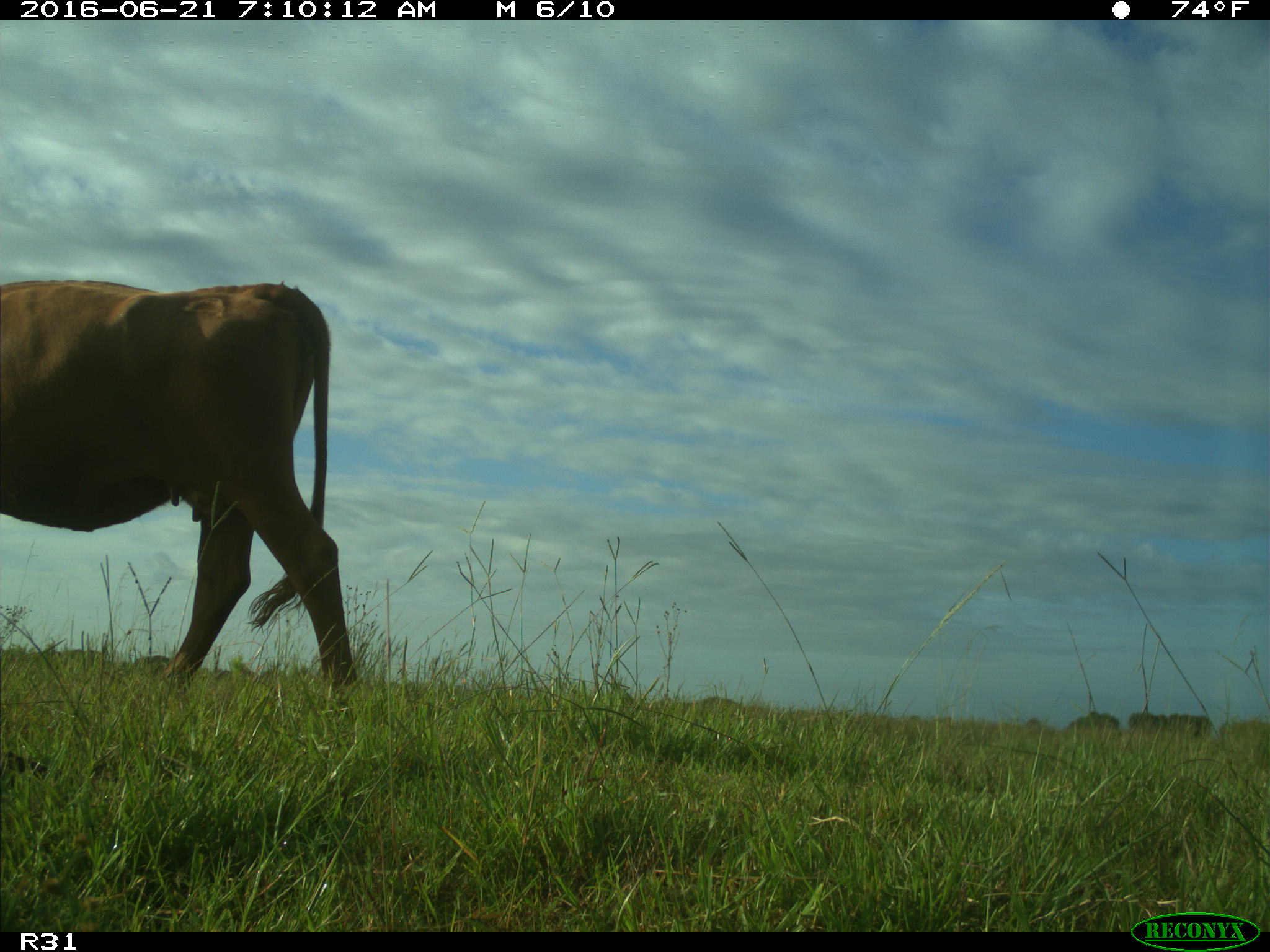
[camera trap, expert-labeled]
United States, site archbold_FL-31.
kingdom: Animalia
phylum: Chordata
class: Mammalia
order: Artiodactyla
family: Bovidae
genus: Bos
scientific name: Bos taurus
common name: domestic cow